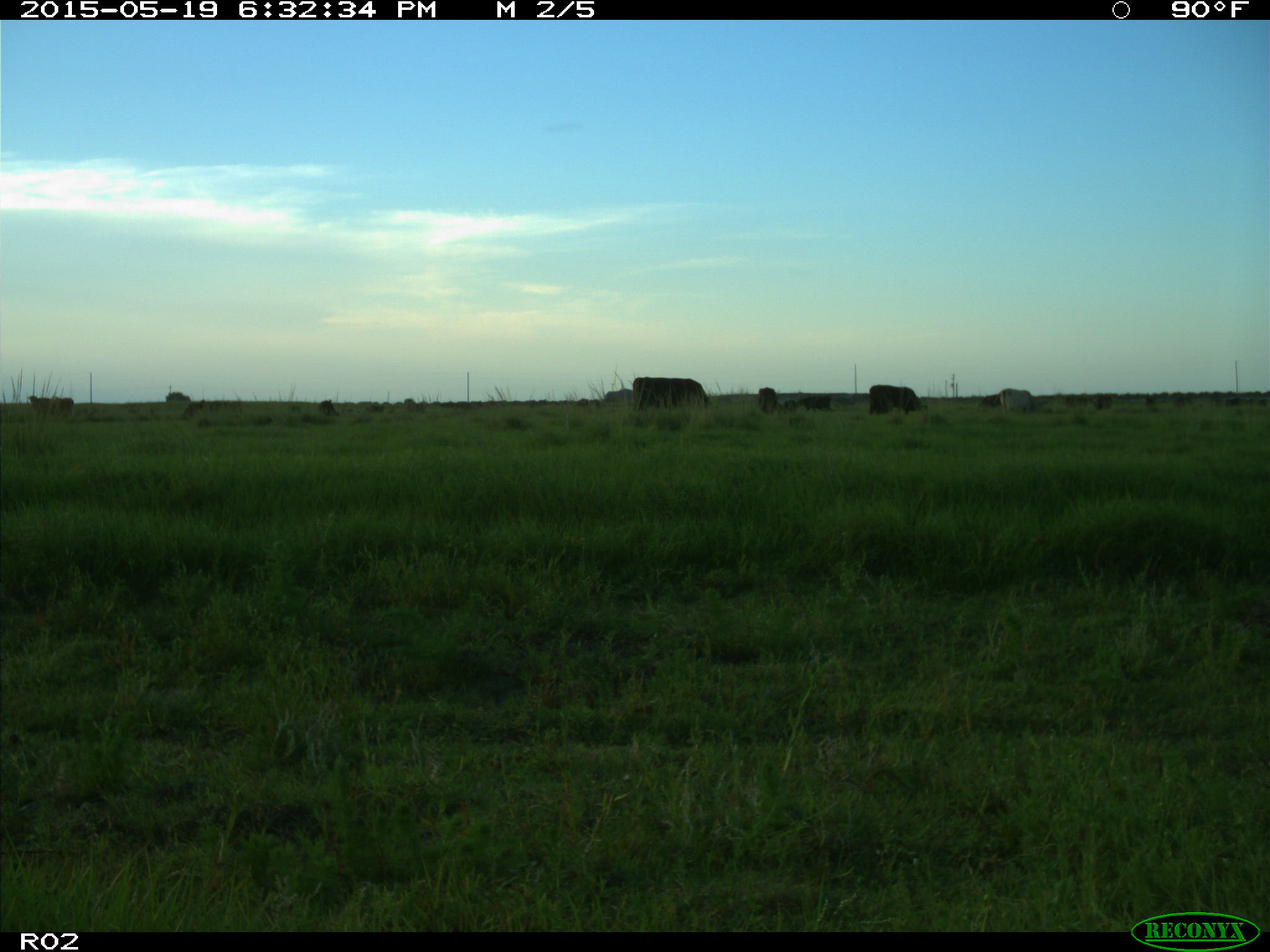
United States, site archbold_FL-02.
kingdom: Animalia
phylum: Chordata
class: Mammalia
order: Artiodactyla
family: Bovidae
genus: Bos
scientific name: Bos taurus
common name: domestic cow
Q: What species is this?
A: Bos taurus (domestic cow).